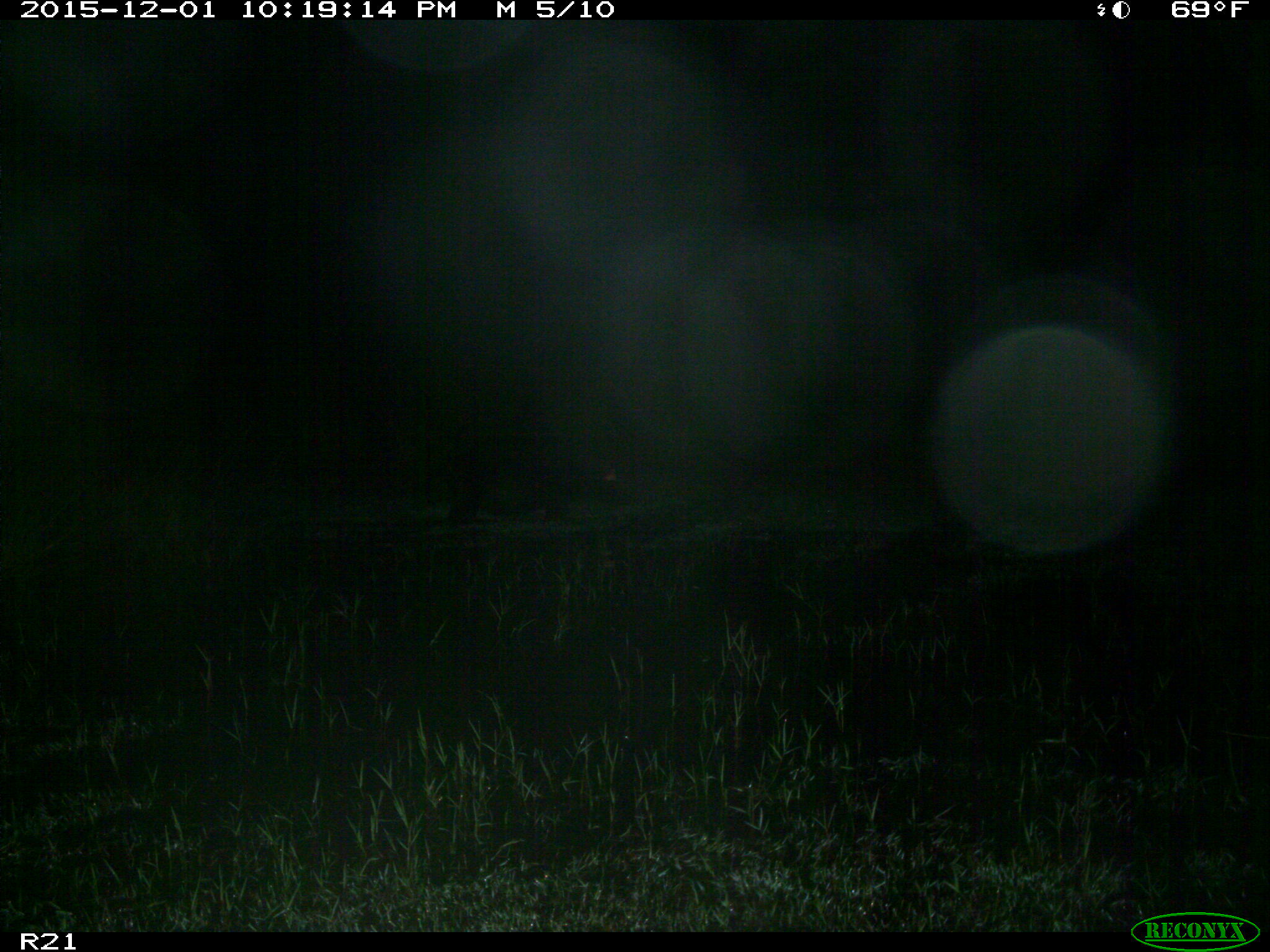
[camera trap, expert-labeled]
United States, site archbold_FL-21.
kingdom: Animalia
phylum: Chordata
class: Mammalia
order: Artiodactyla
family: Suidae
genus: Sus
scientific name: Sus scrofa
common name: wild boar